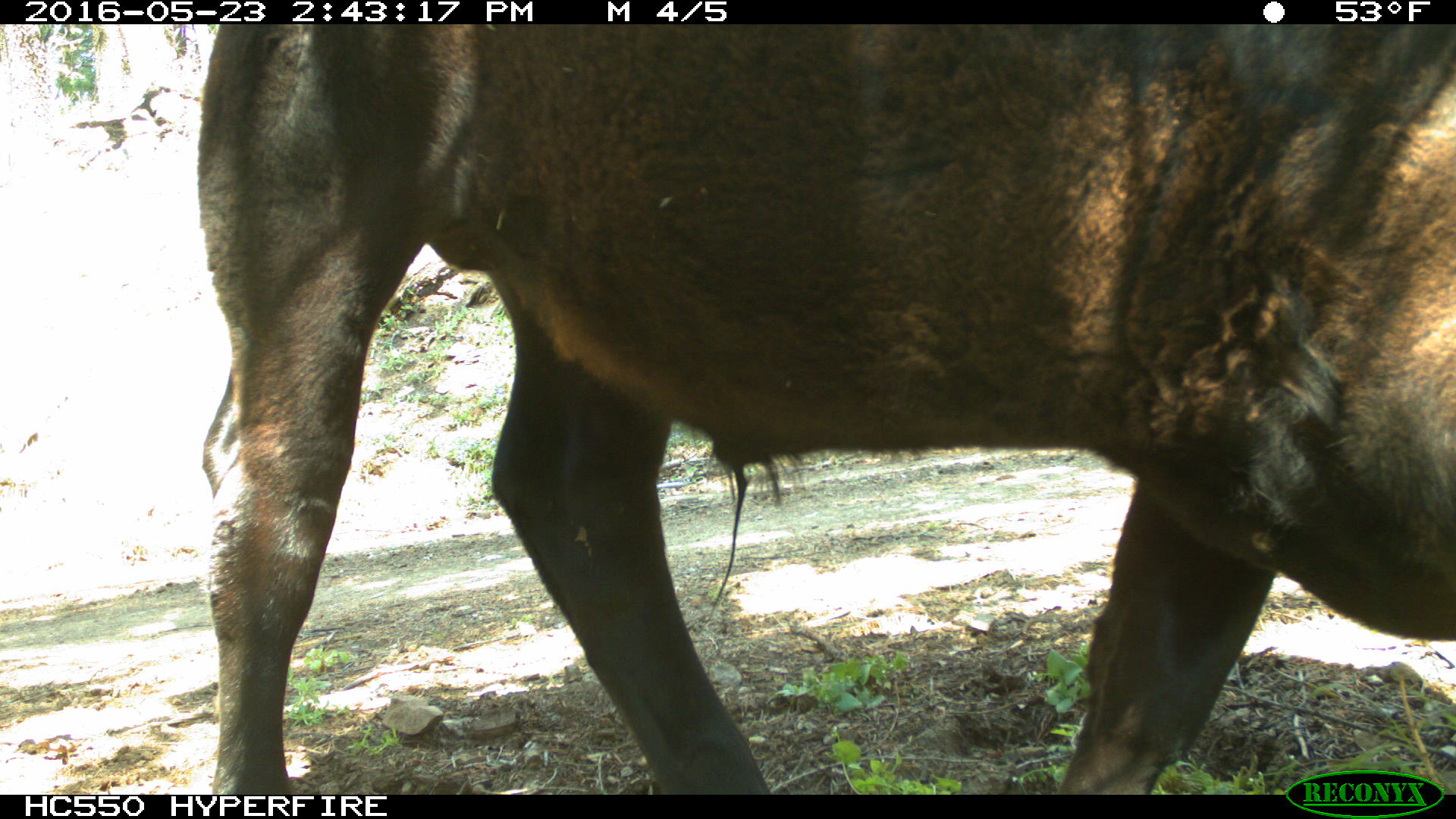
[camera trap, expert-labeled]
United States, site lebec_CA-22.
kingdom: Animalia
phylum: Chordata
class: Mammalia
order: Artiodactyla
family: Bovidae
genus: Bos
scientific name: Bos taurus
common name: domestic cow